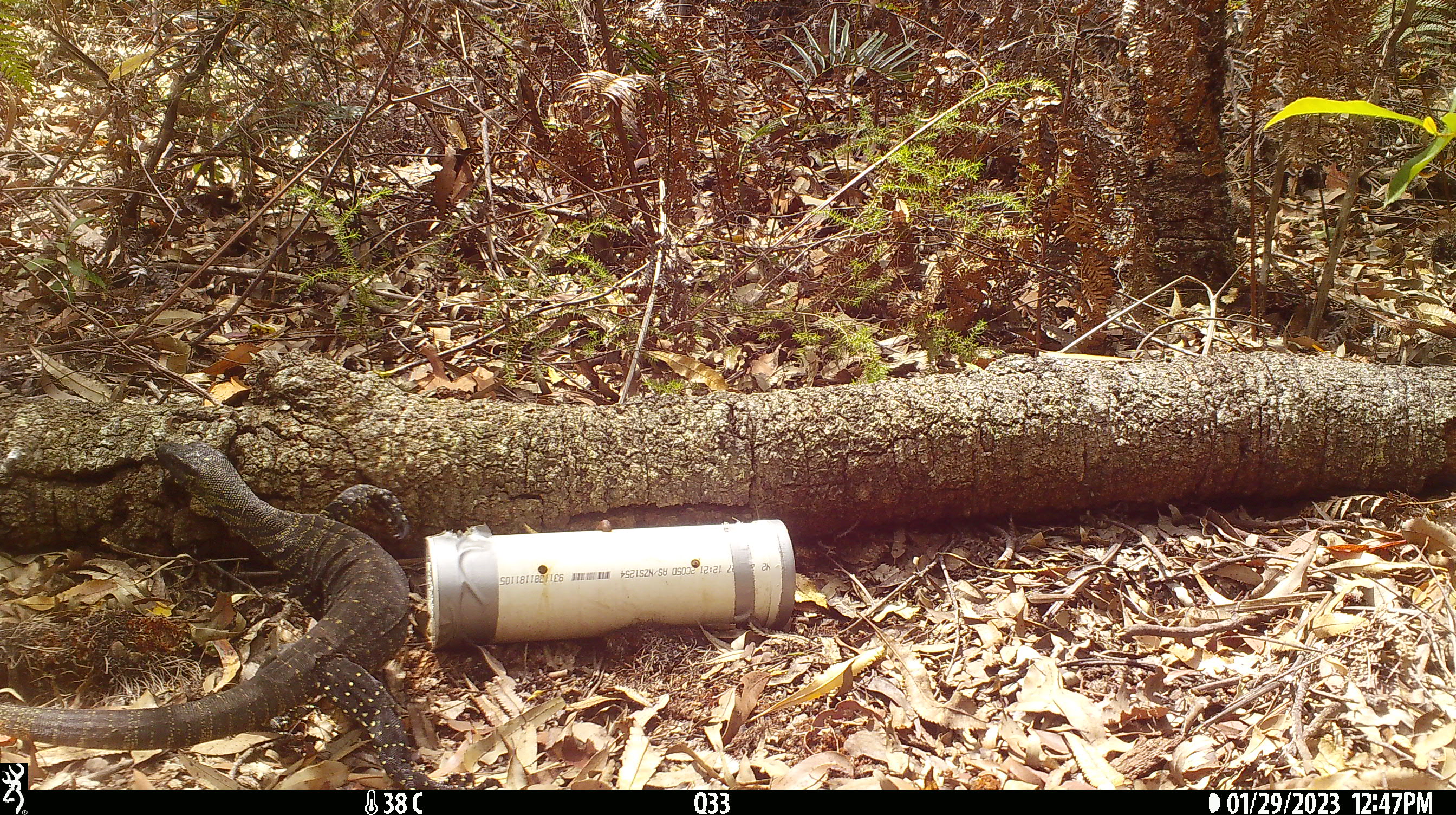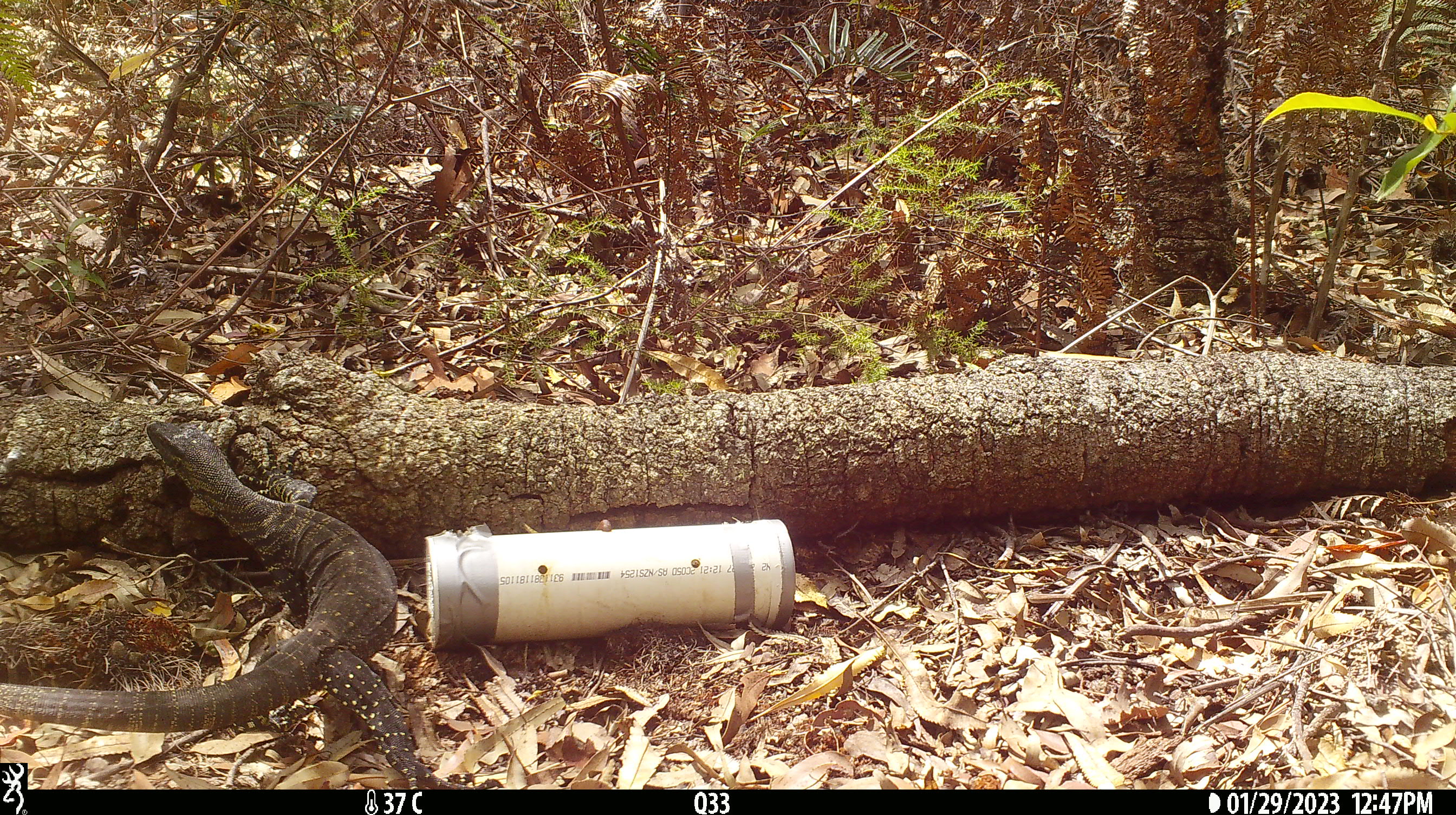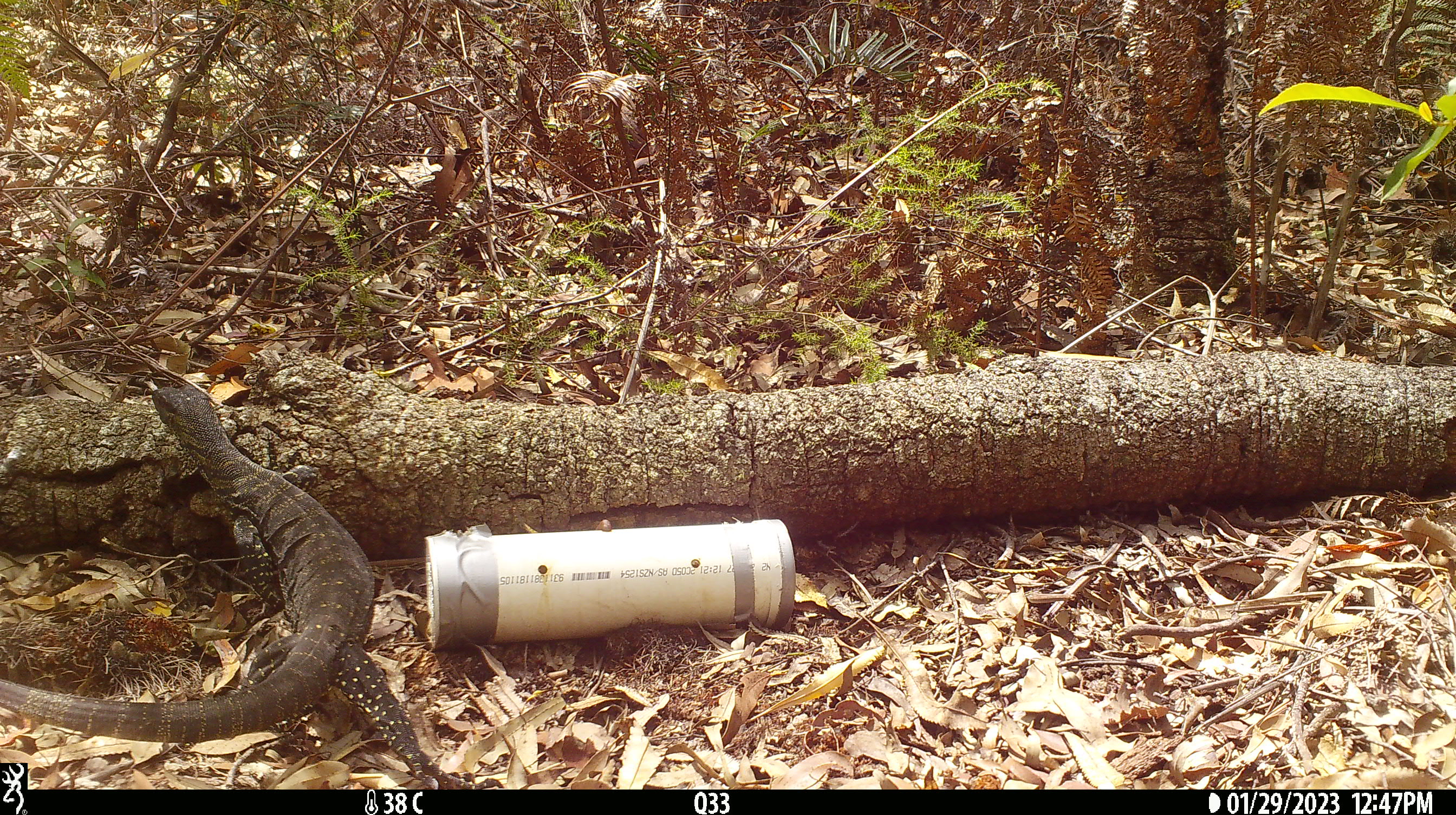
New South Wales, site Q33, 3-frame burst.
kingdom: Animalia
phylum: Chordata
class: Reptilia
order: Squamata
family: Varanidae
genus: Varanus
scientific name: Varanus varius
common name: lace monitor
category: goanna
Goanna (lace monitor) (Varanus varius).